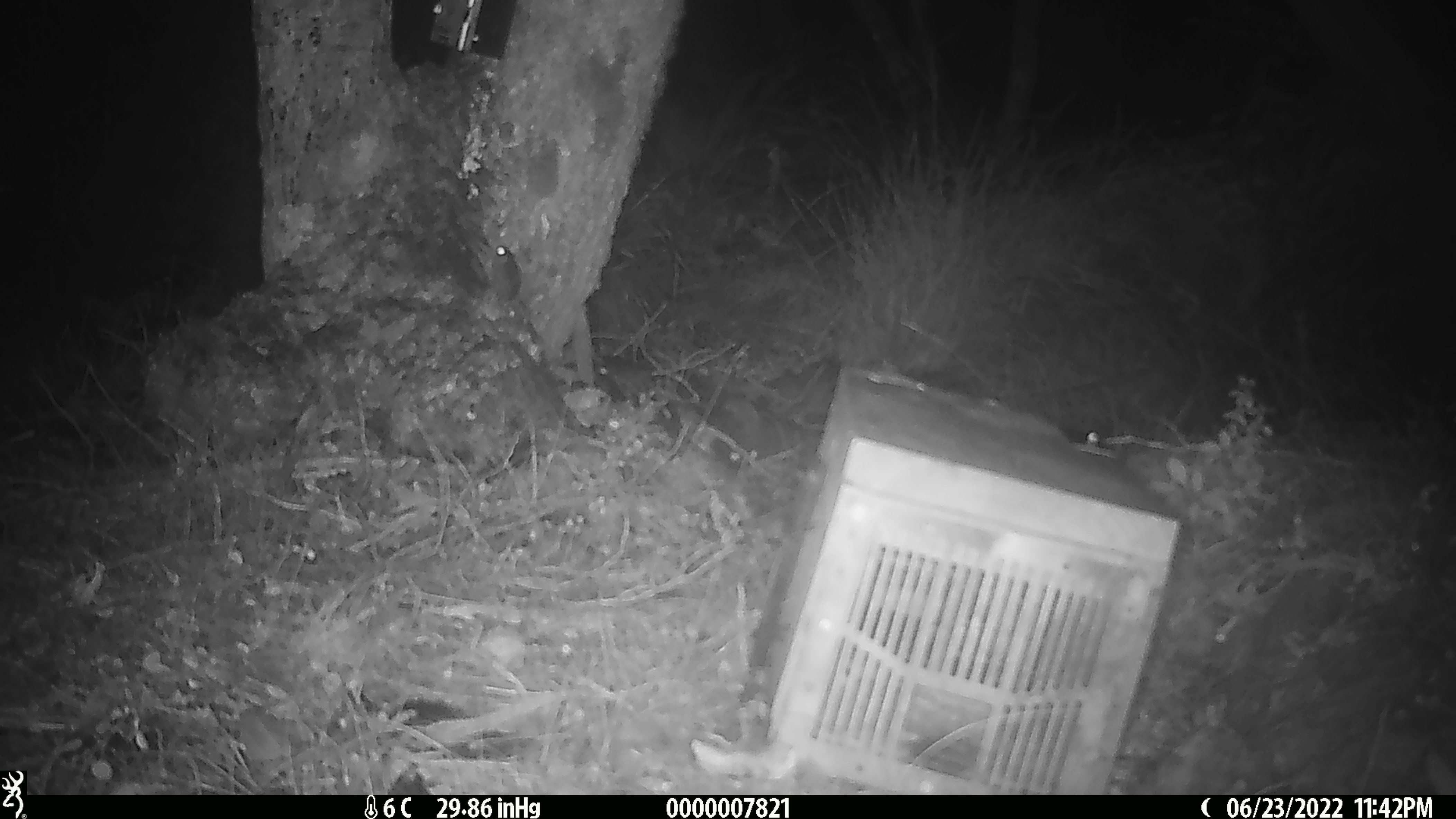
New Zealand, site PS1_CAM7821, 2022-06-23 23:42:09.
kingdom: Animalia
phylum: Chordata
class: Mammalia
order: Rodentia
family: Muridae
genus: Mus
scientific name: Mus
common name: mouse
Mouse (Mus).